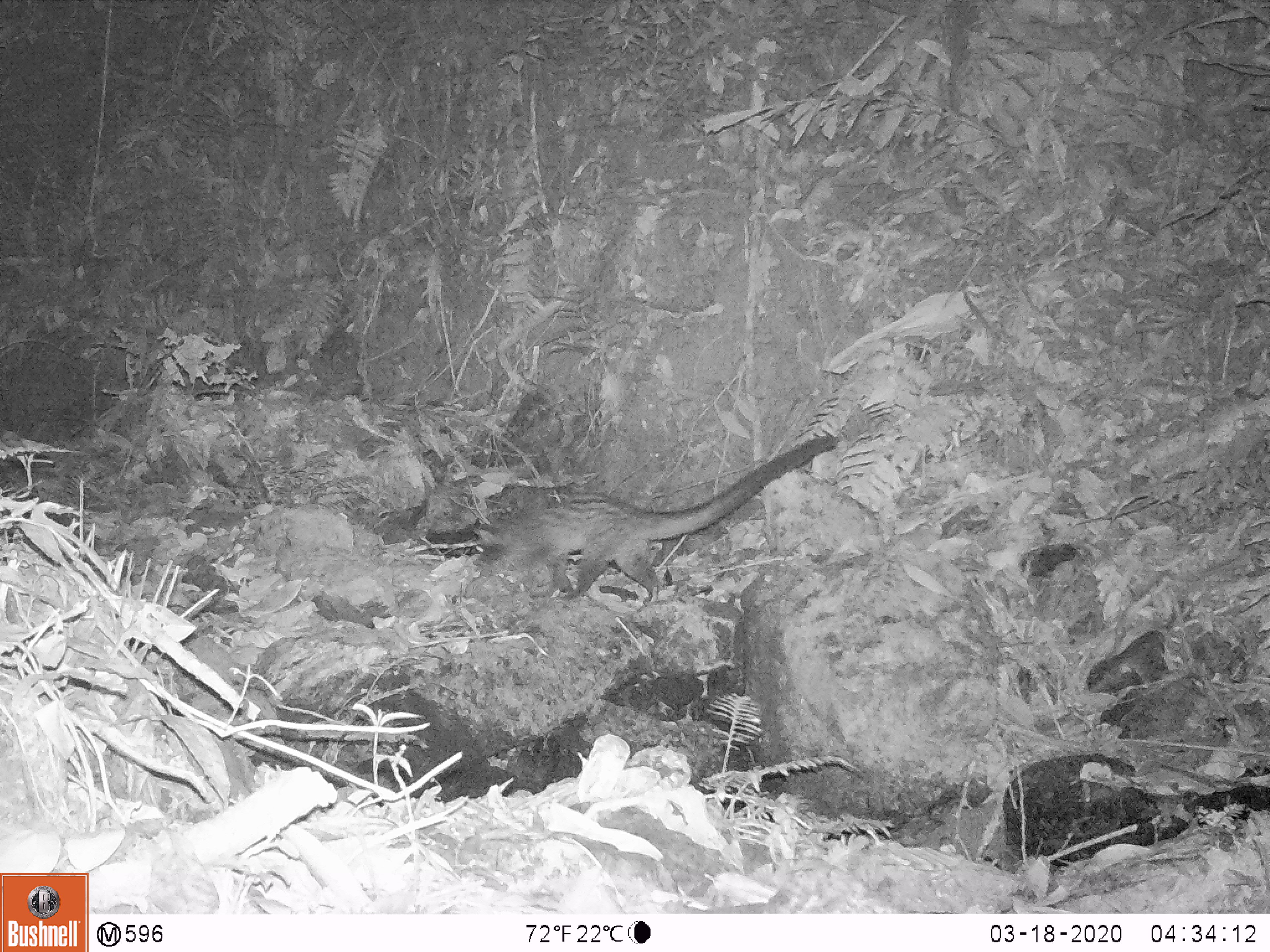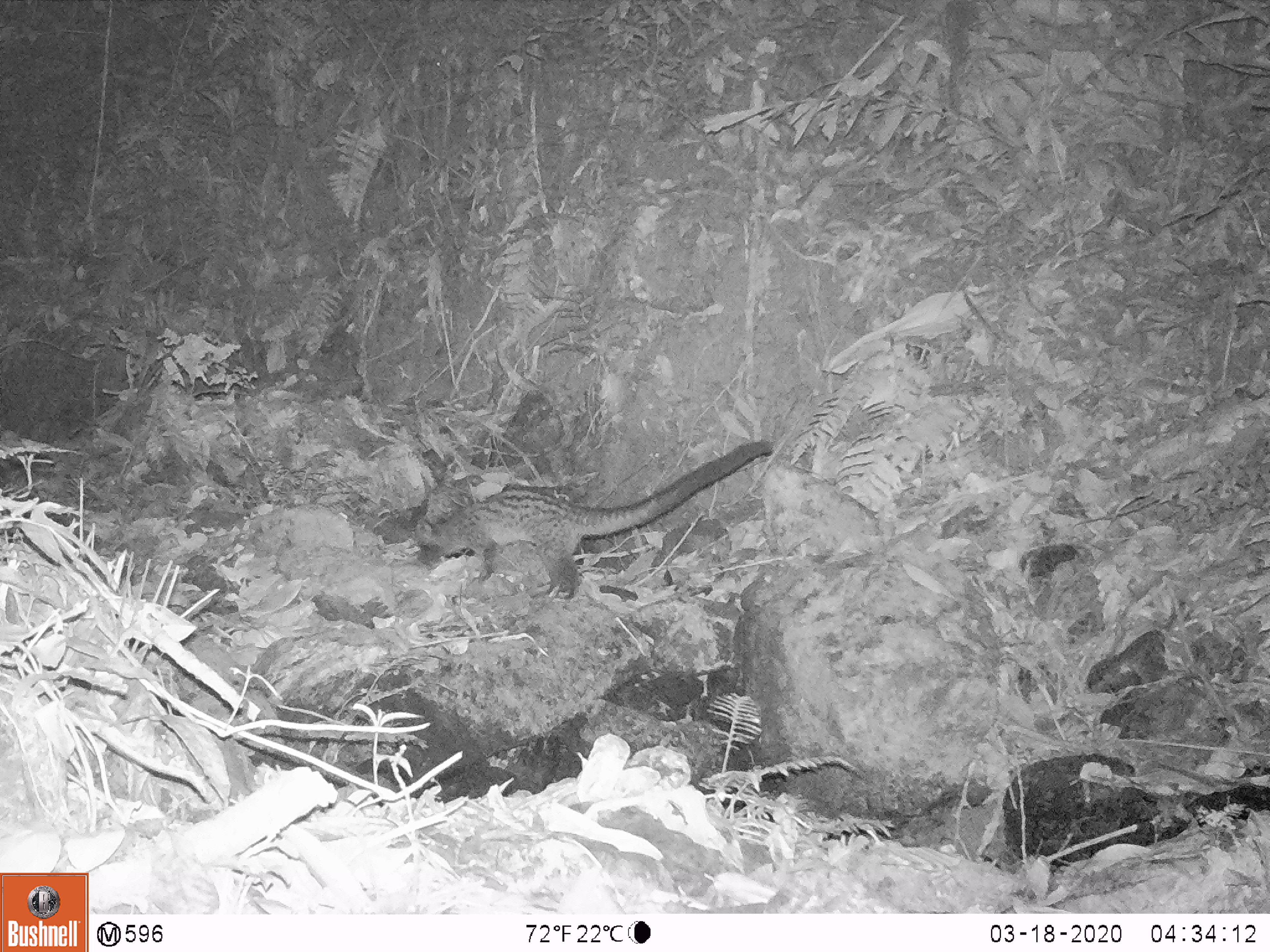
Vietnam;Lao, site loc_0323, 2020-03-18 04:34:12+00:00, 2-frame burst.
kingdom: Animalia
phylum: Chordata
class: Mammalia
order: Carnivora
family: Viverridae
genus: Paradoxurus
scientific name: Paradoxurus hermaphroditus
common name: common palm civet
Common palm civet (Paradoxurus hermaphroditus). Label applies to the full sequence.